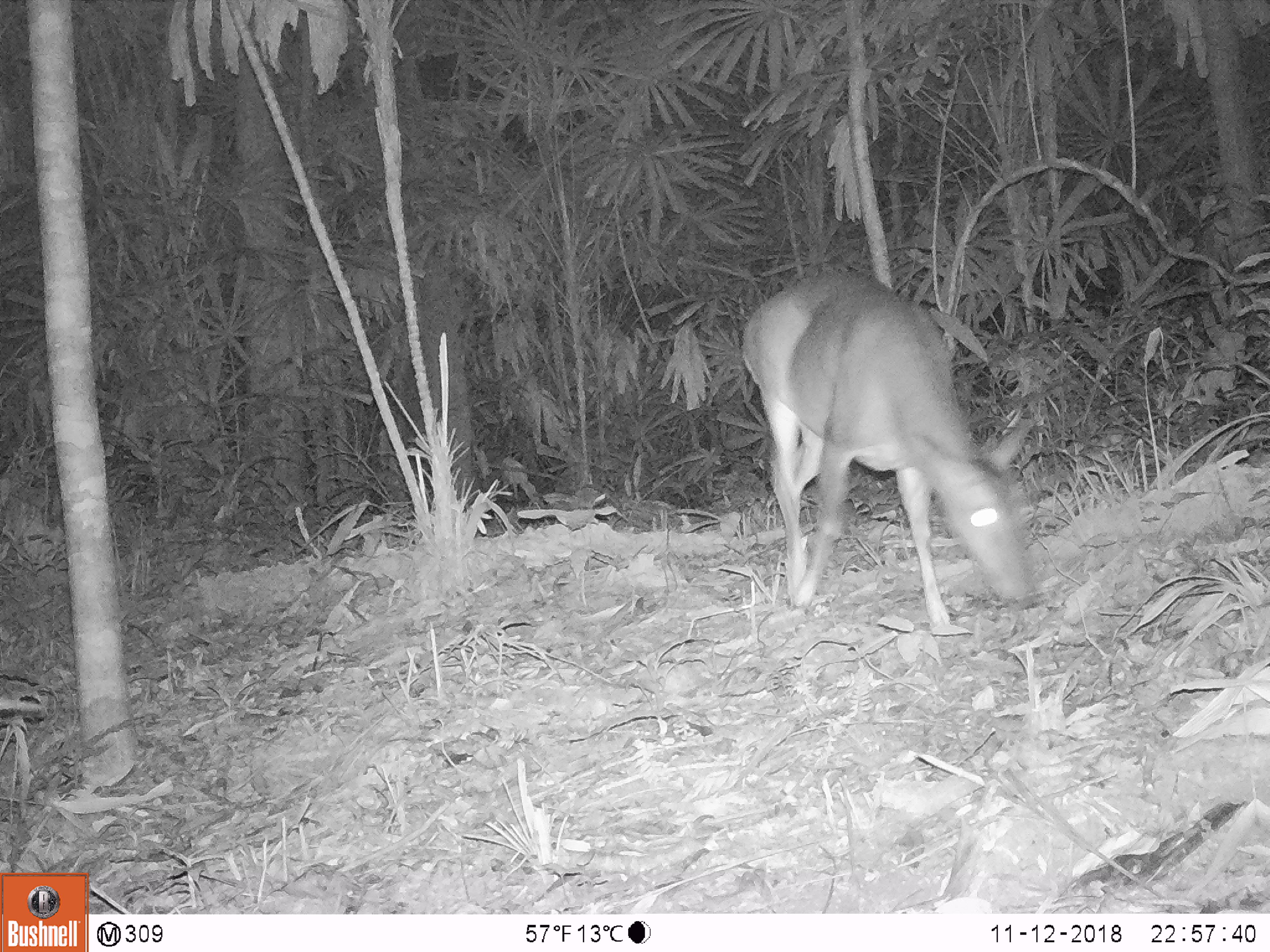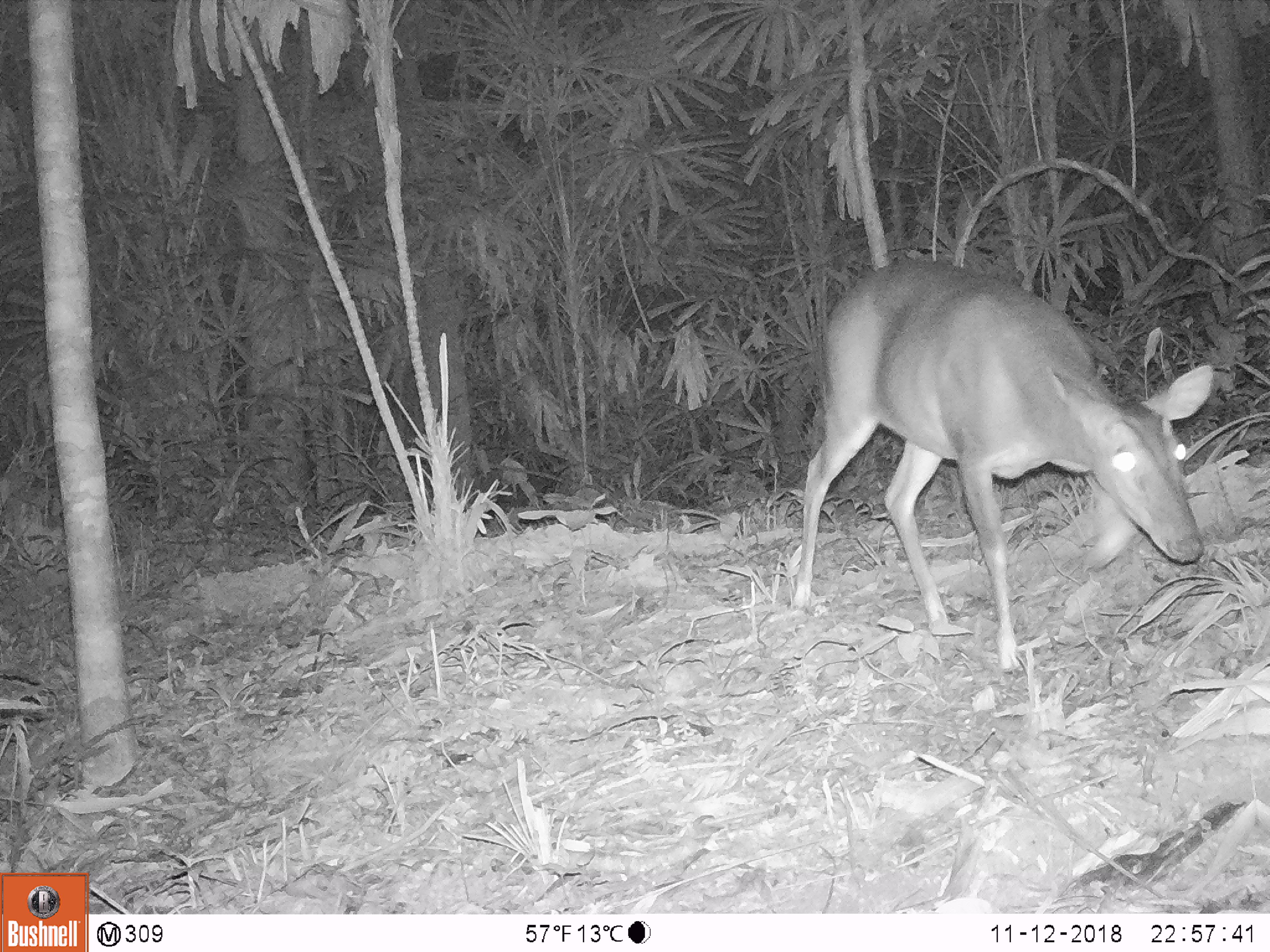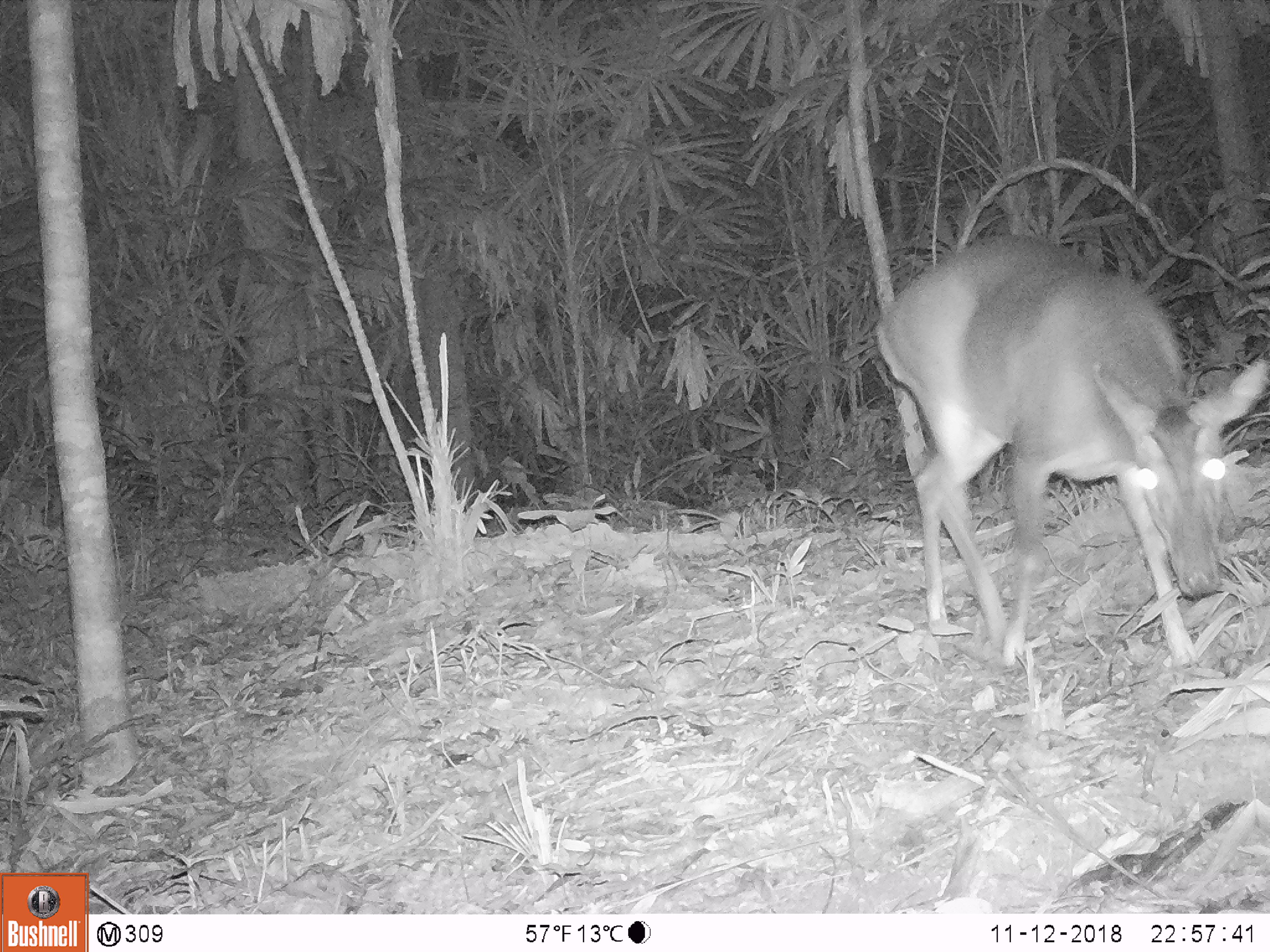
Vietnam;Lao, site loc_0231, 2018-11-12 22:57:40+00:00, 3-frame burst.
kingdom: Animalia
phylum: Chordata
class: Mammalia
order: Artiodactyla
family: Cervidae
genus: Muntiacus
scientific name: Muntiacus vuquangensis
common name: large-antlered muntjac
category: large antlered muntjac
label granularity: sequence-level